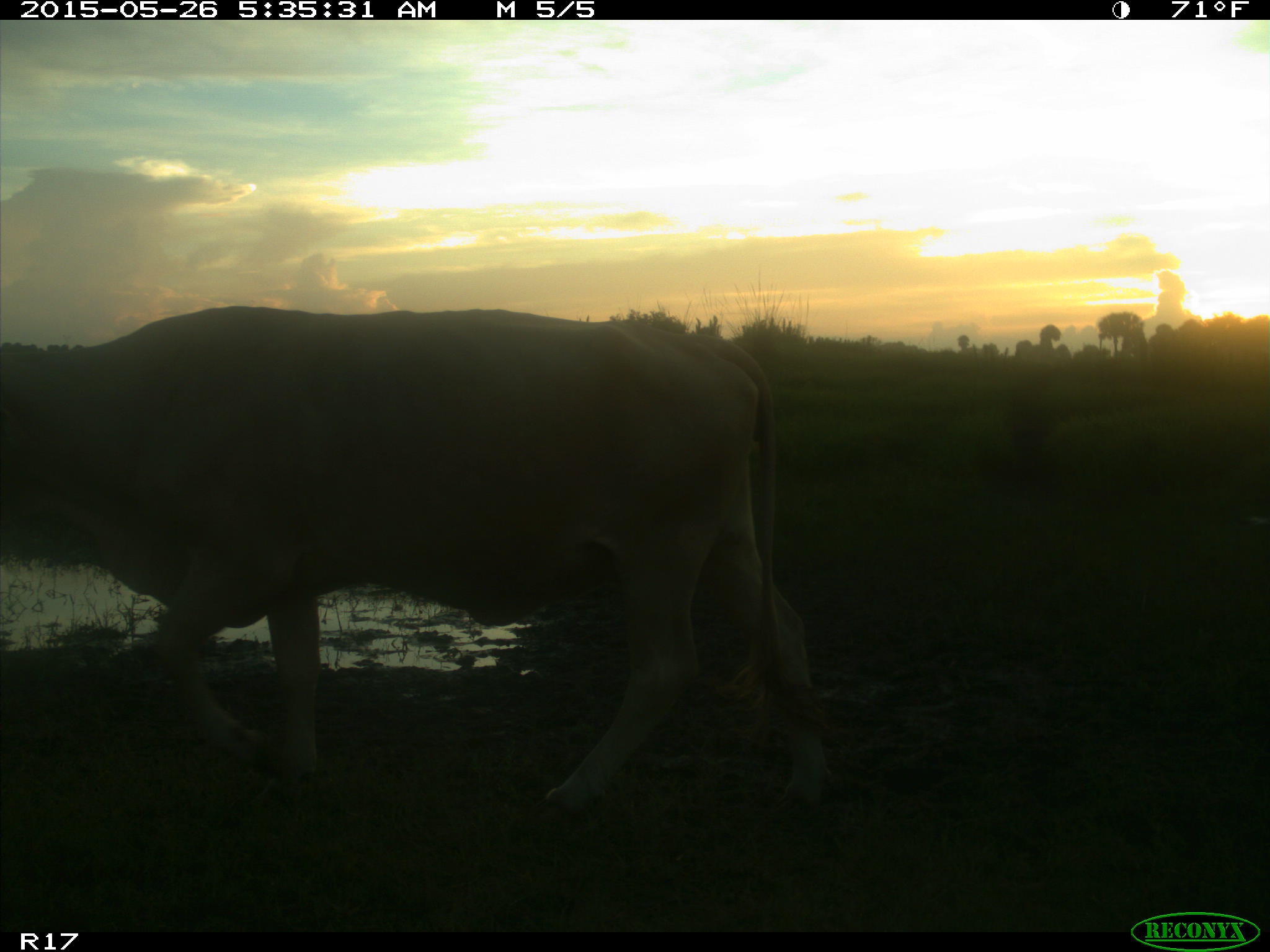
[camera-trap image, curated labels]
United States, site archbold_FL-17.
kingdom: Animalia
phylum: Chordata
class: Mammalia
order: Artiodactyla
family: Bovidae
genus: Bos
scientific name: Bos taurus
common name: domestic cow